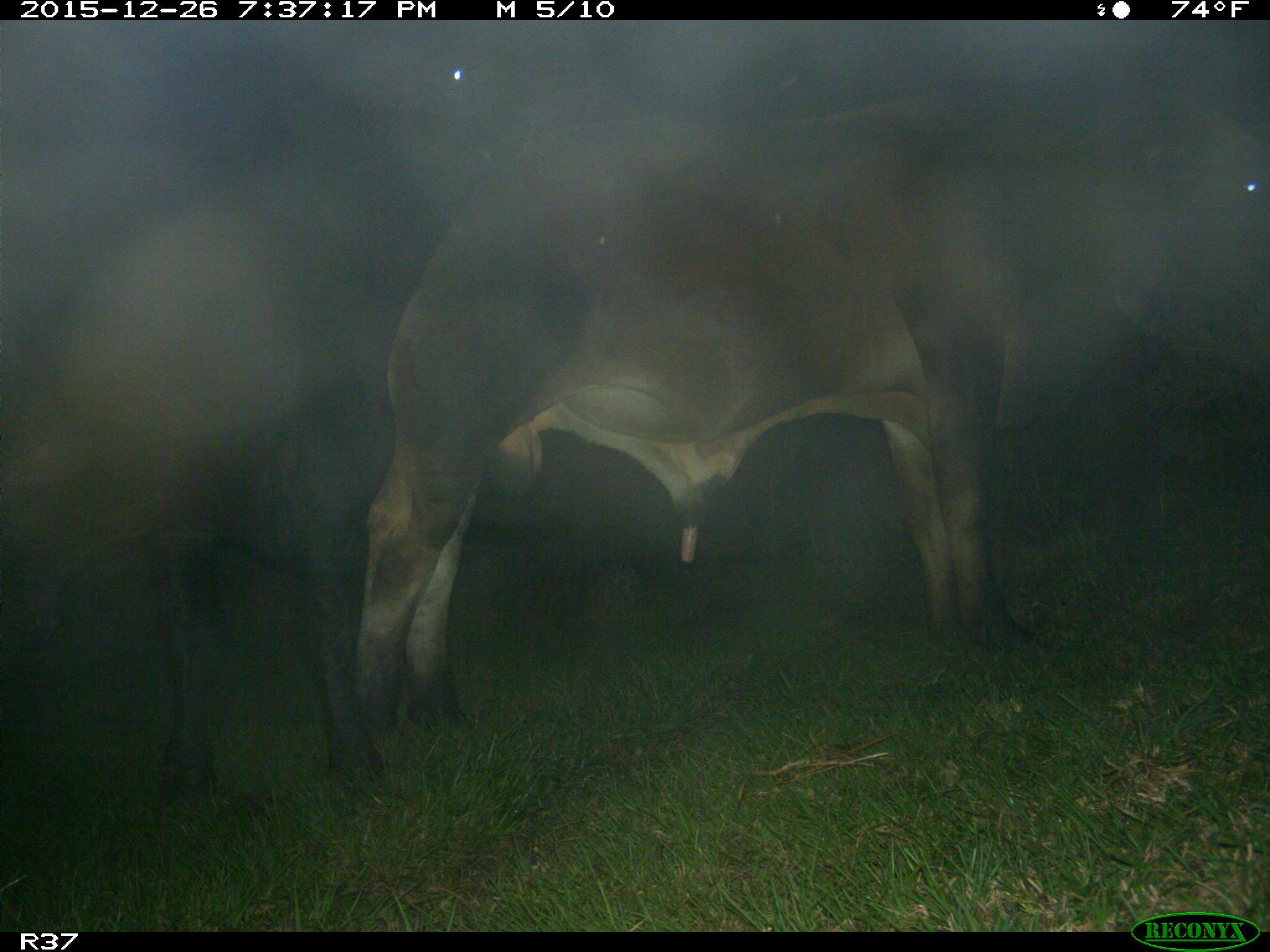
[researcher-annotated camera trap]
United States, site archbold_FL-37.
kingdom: Animalia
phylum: Chordata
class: Mammalia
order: Artiodactyla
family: Bovidae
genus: Bos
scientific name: Bos taurus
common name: domestic cow